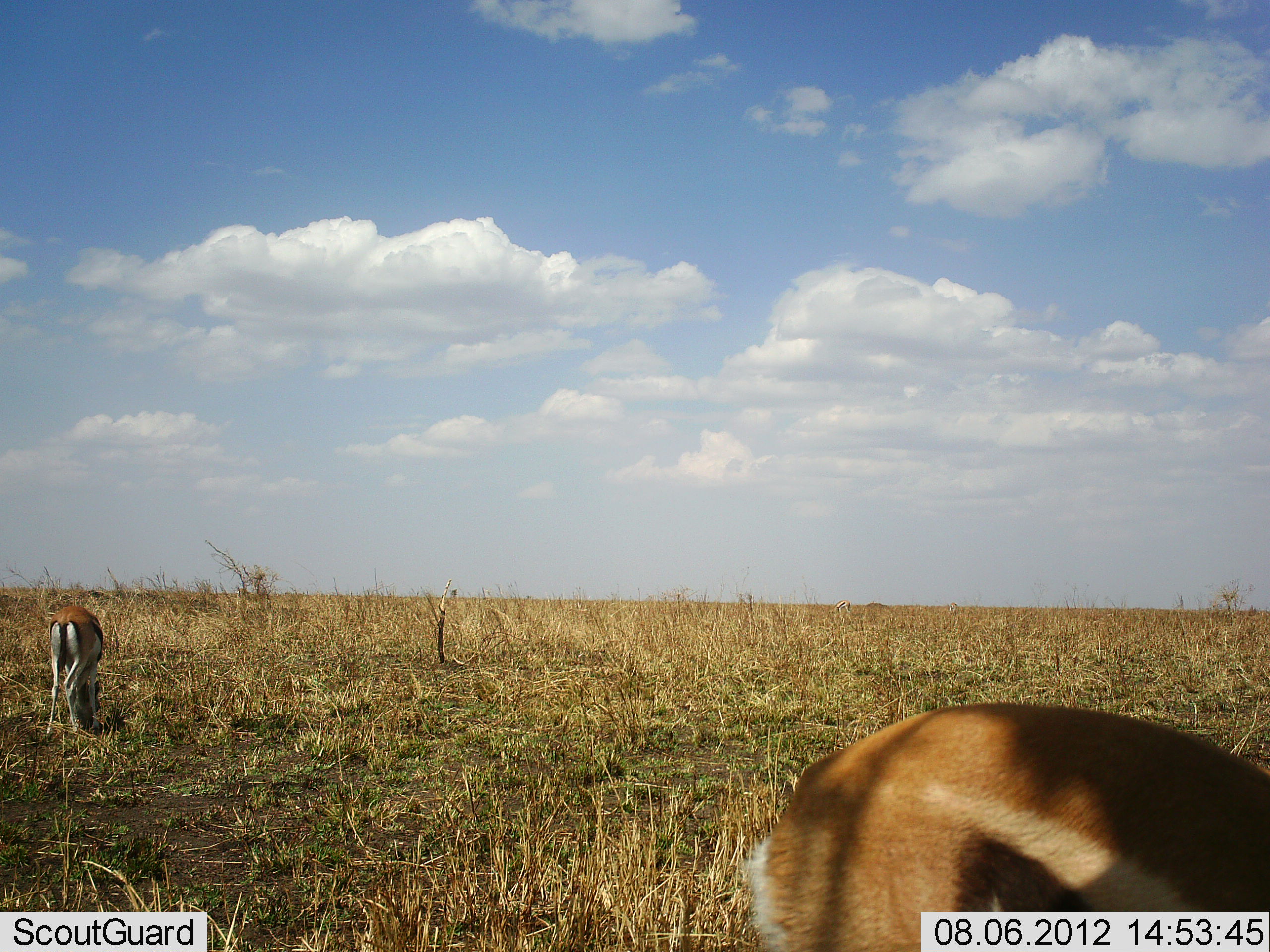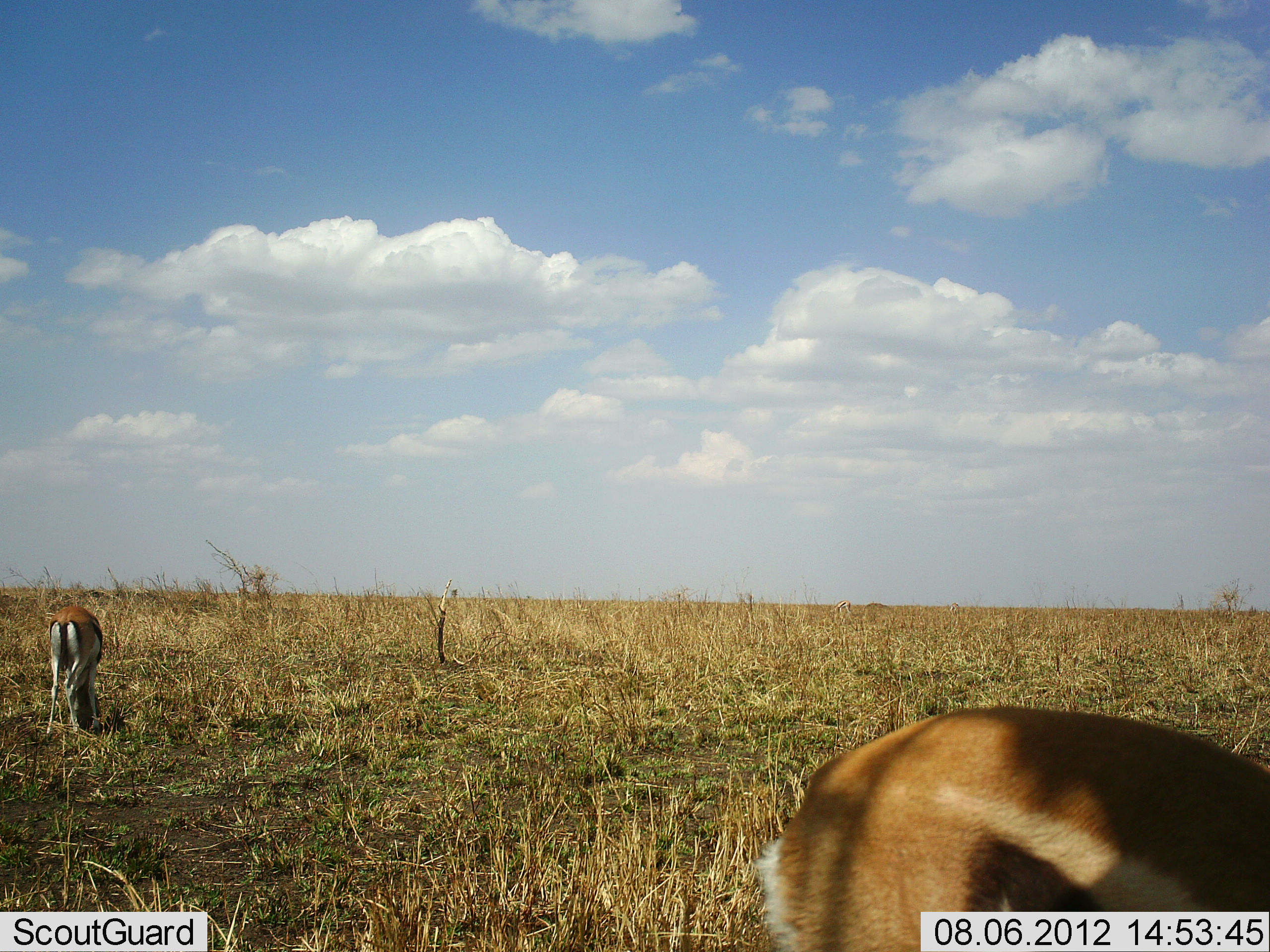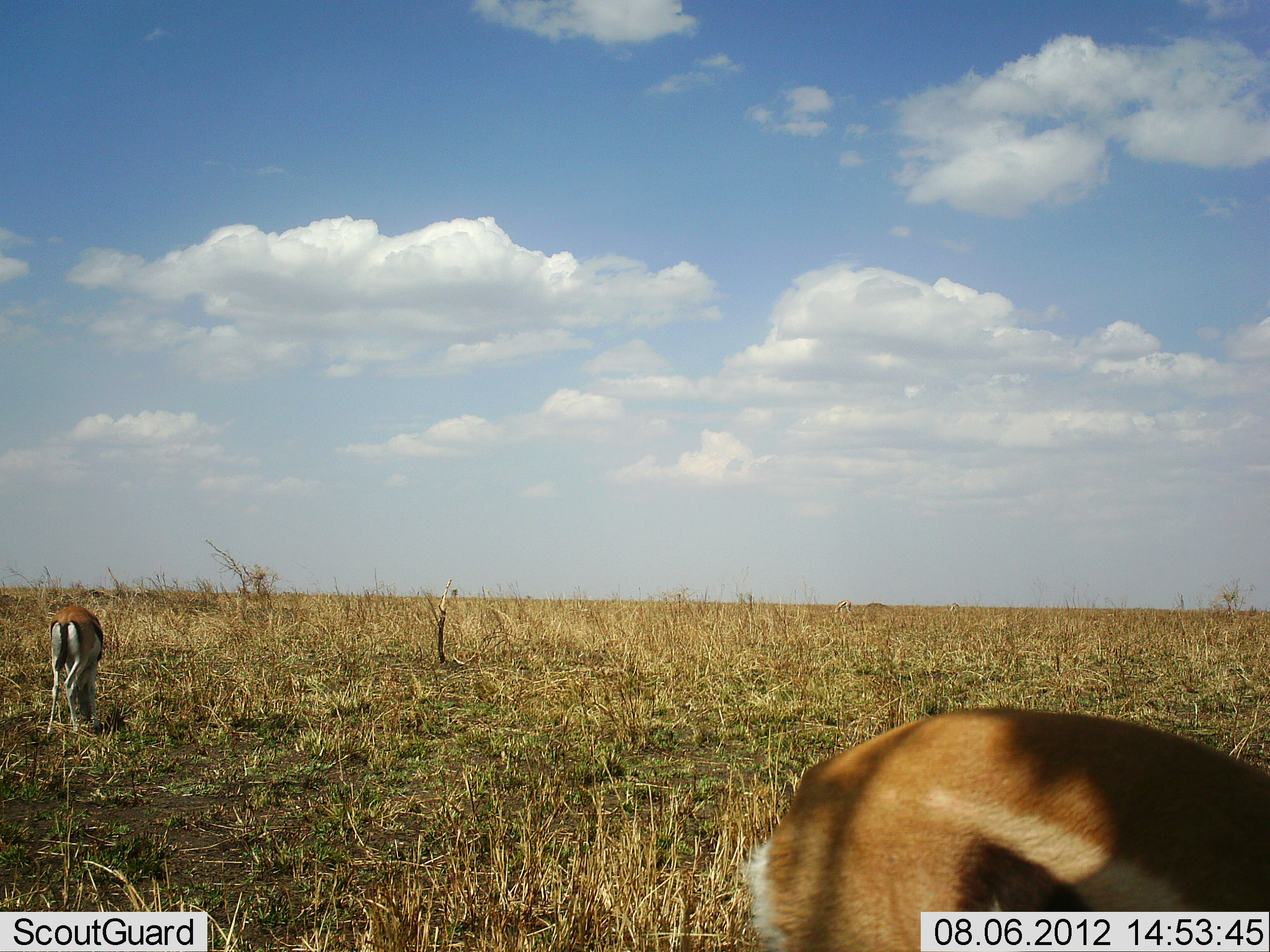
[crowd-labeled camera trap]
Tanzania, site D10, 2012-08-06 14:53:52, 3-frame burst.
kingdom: Animalia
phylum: Chordata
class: Mammalia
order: Artiodactyla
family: Bovidae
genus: Eudorcas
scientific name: Eudorcas thomsonii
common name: thomson's gazelle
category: gazellethomsons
Gazellethomsons (thomson's gazelle) (Eudorcas thomsonii), count 2. Behavior (volunteer vote fractions): standing 10%, resting 0%, moving 0%, interacting 0%. Young present (vote fraction): 0%. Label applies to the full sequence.